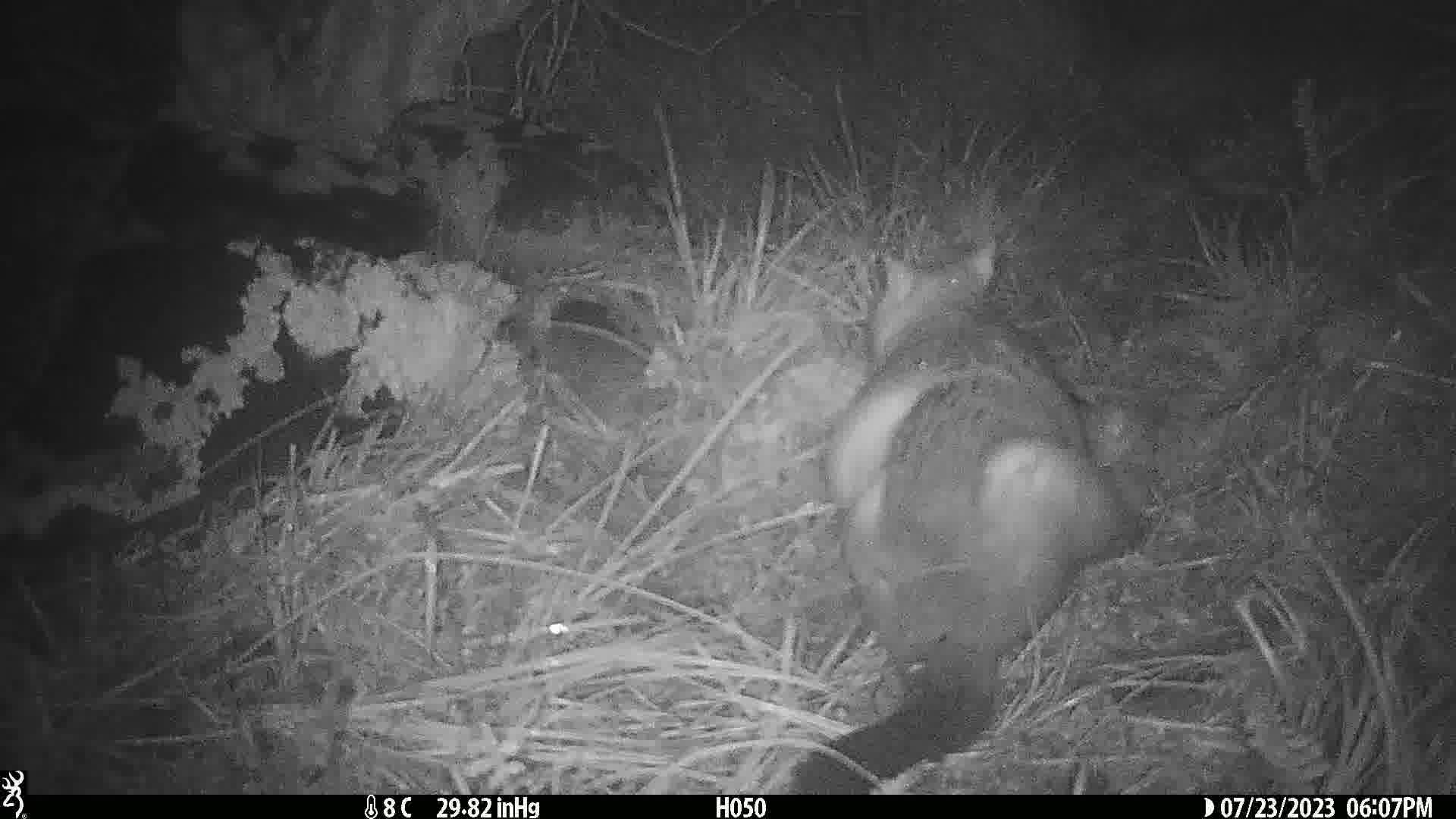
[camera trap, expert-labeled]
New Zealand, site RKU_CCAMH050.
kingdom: Animalia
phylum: Chordata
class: Mammalia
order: Diprotodontia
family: Phalangeridae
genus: Trichosurus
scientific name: Trichosurus vulpecula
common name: common brushtail possum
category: possum